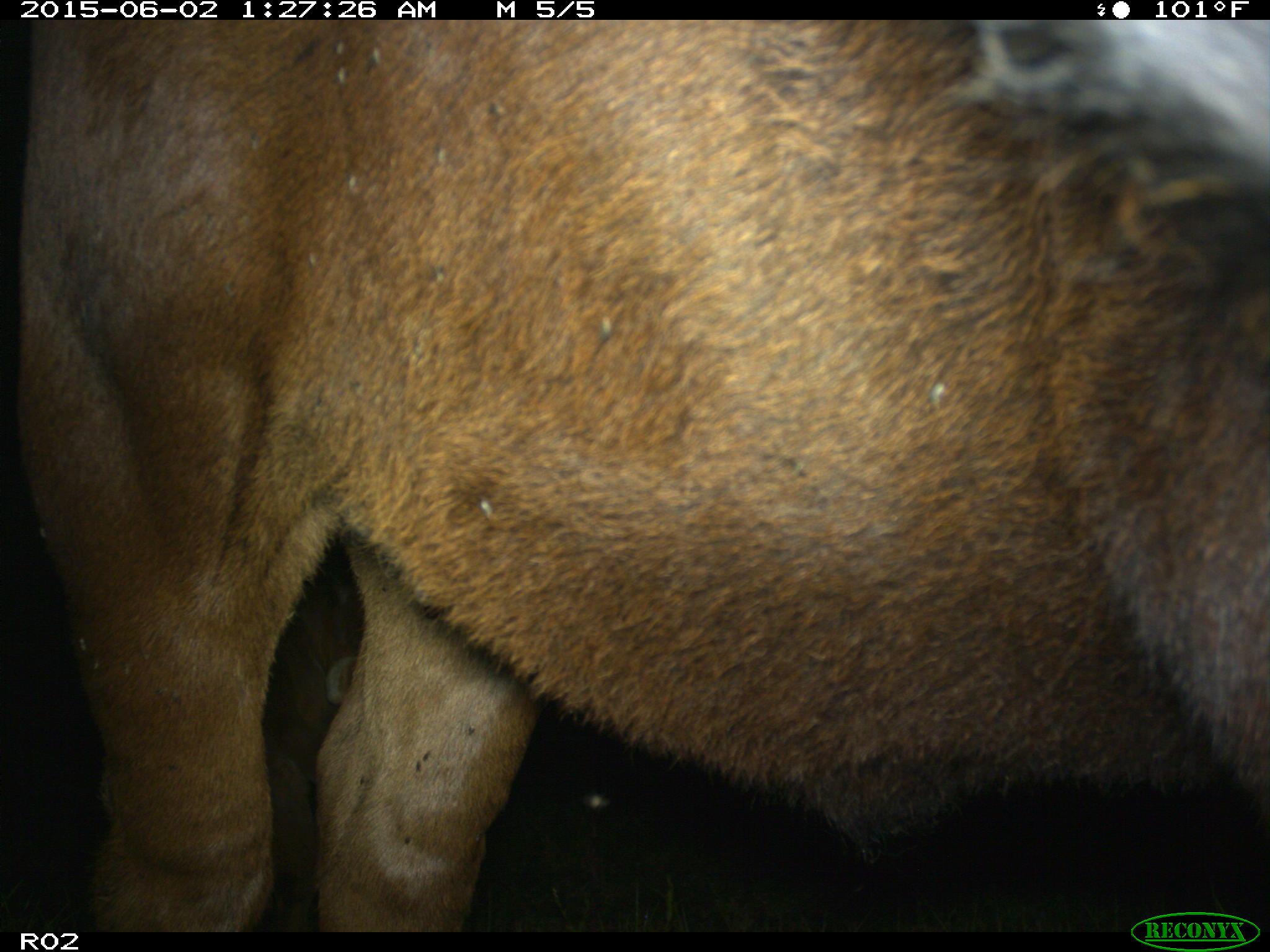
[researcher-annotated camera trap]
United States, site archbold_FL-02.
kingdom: Animalia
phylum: Chordata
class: Mammalia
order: Artiodactyla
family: Bovidae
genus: Bos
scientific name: Bos taurus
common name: domestic cow